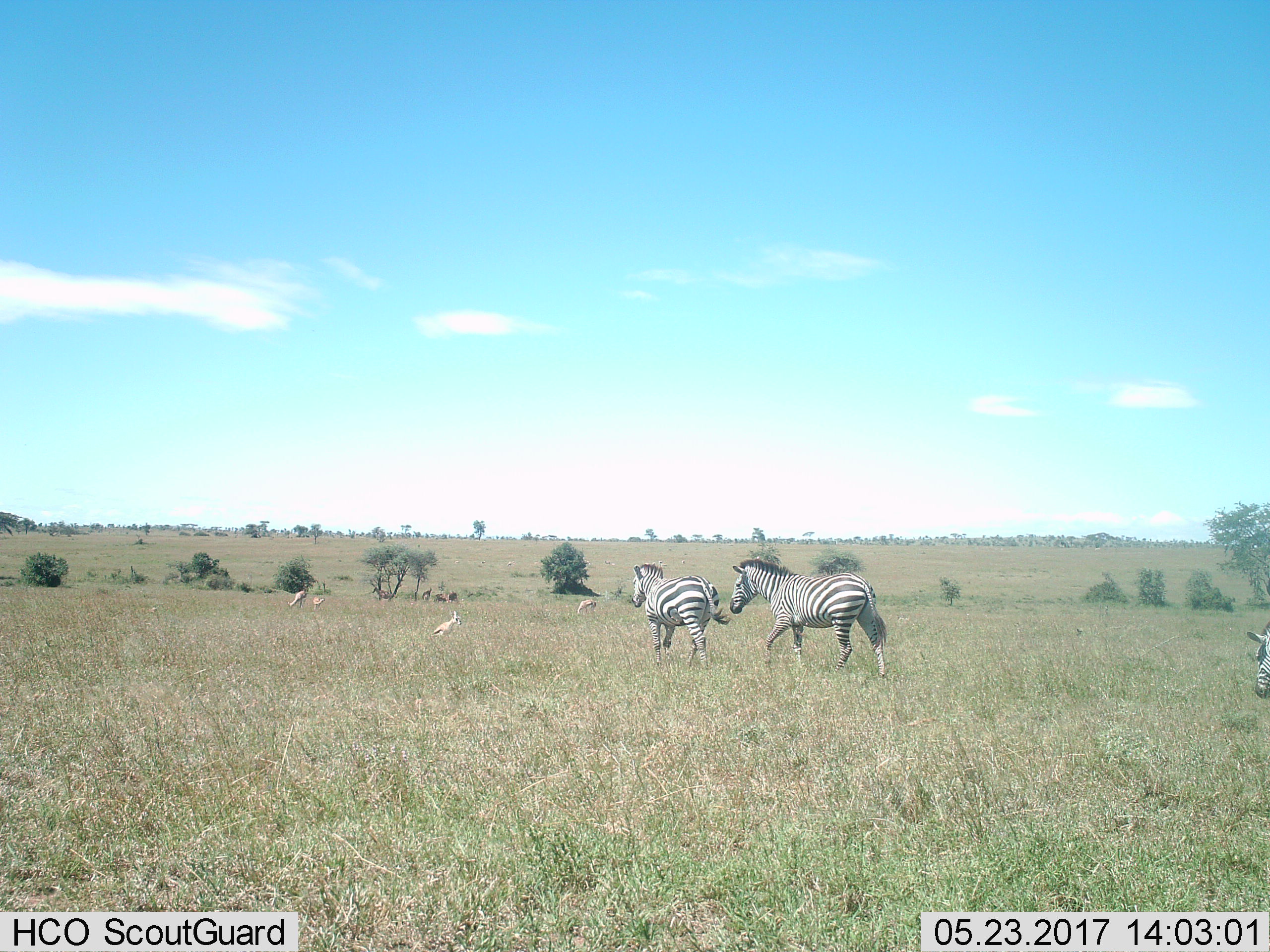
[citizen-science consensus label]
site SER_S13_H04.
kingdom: Animalia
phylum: Chordata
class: Mammalia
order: Artiodactyla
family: Bovidae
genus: Eudorcas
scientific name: Eudorcas thomsonii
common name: thomson's gazelle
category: gazellethomsons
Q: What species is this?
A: Gazellethomsons (thomson's gazelle) (Eudorcas thomsonii).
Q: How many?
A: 4.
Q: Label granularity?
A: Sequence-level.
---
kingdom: Animalia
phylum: Chordata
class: Mammalia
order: Perissodactyla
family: Equidae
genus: Equus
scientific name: Equus quagga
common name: plains zebra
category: zebraplains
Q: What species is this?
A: Zebraplains (plains zebra) (Equus quagga).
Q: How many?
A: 3.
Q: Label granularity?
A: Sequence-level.